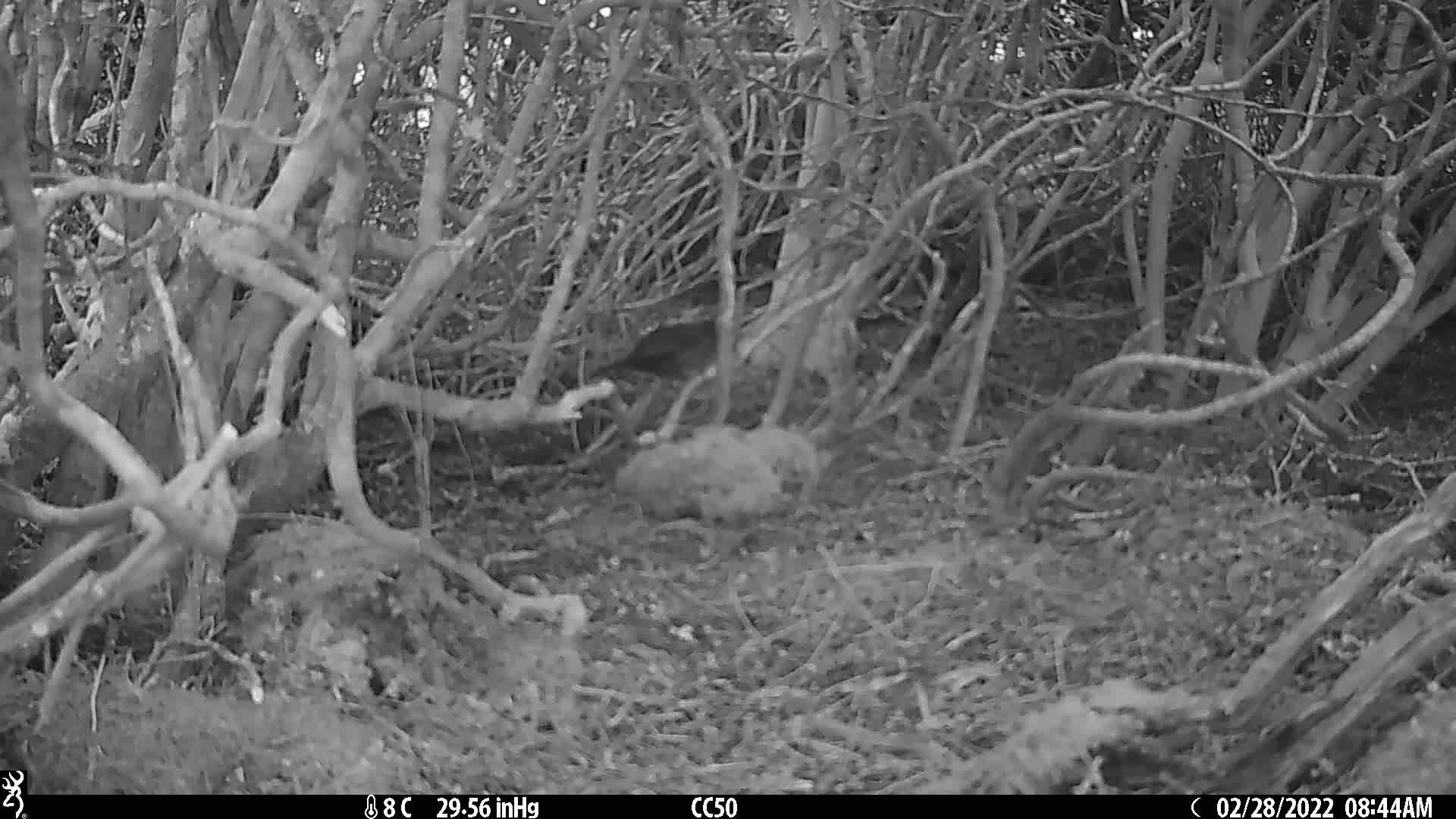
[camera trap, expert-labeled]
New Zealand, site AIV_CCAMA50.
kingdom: Animalia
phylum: Chordata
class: Aves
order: Passeriformes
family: Turdidae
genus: Turdus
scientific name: Turdus merula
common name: eurasian blackbird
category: blackbird